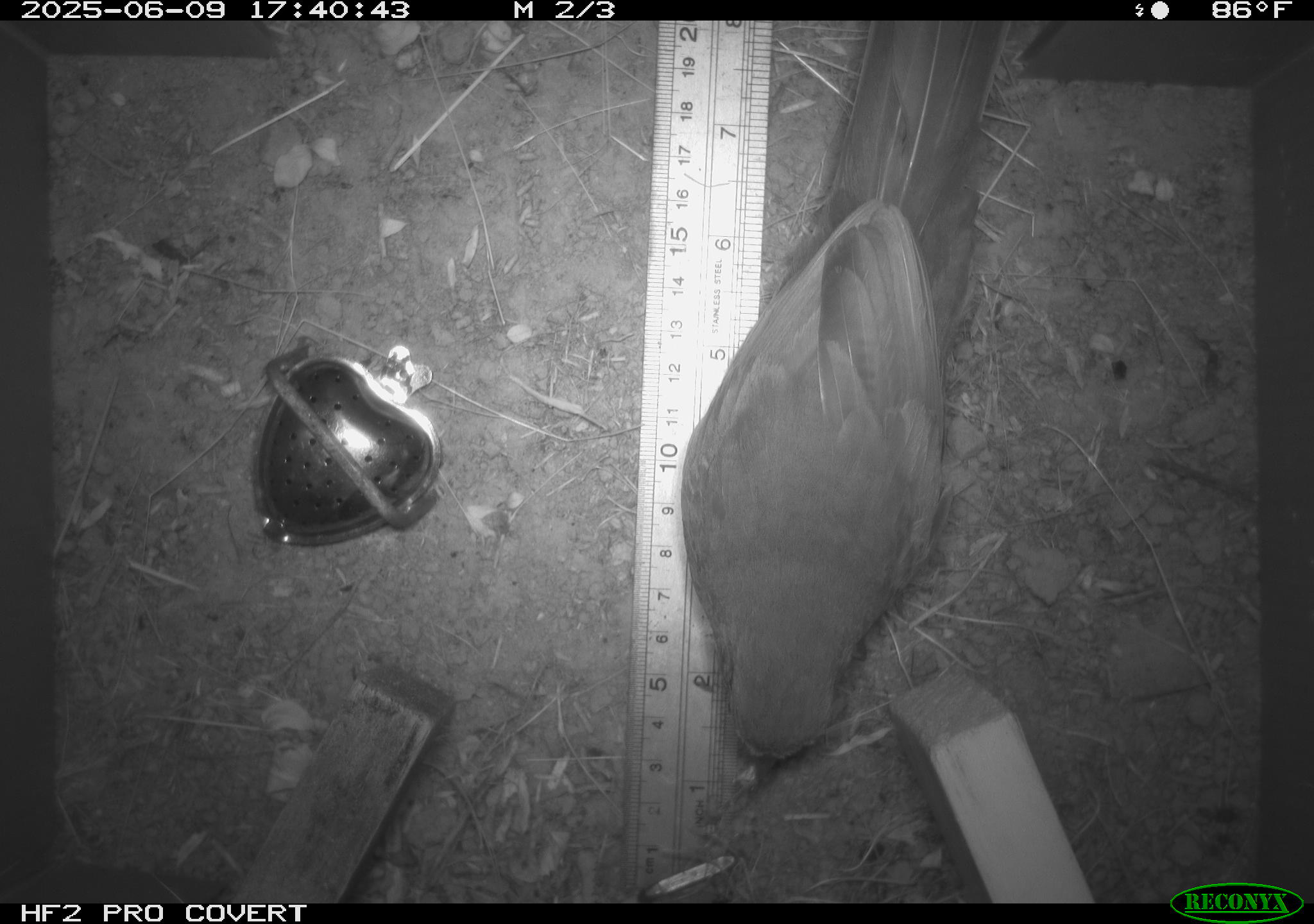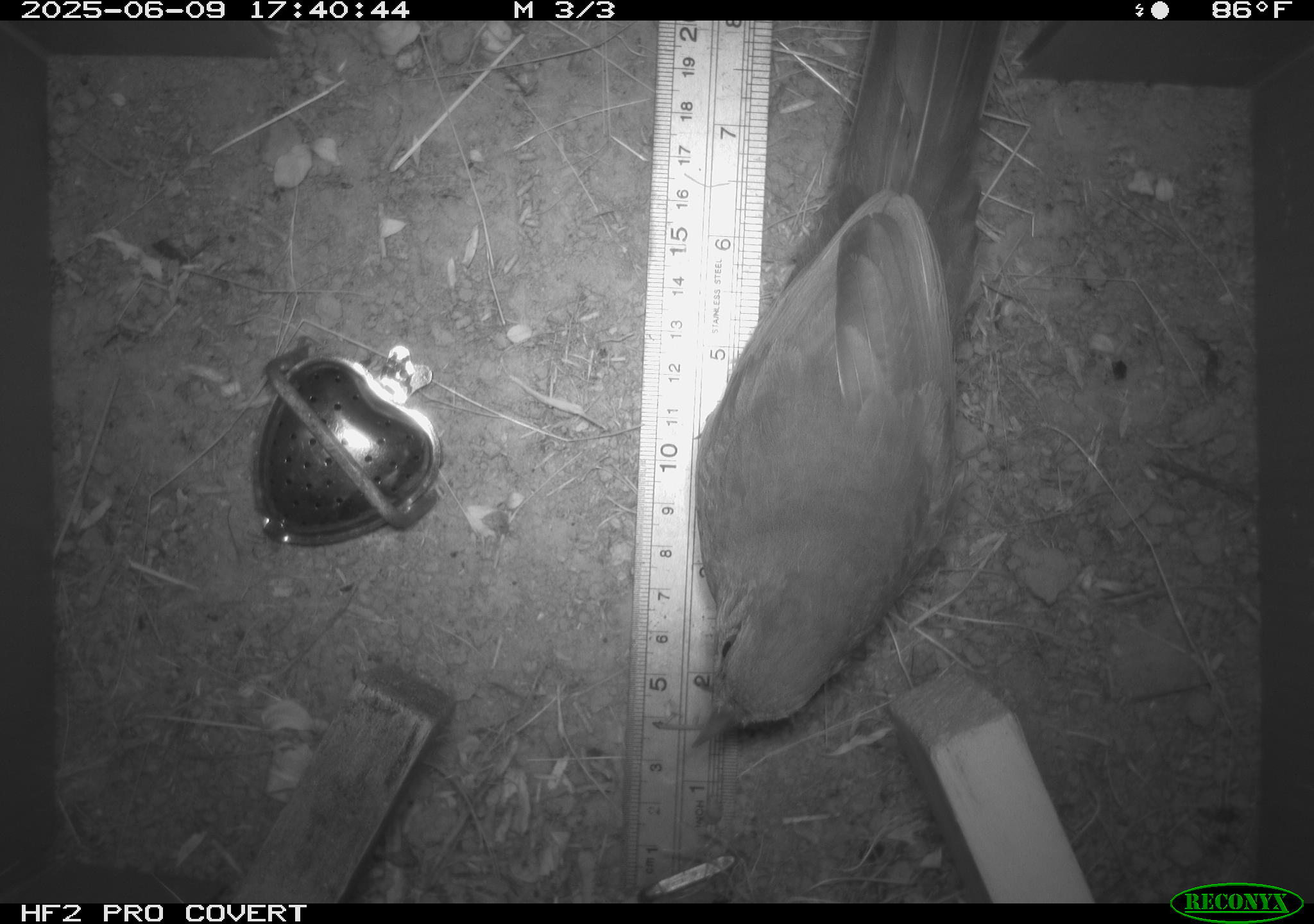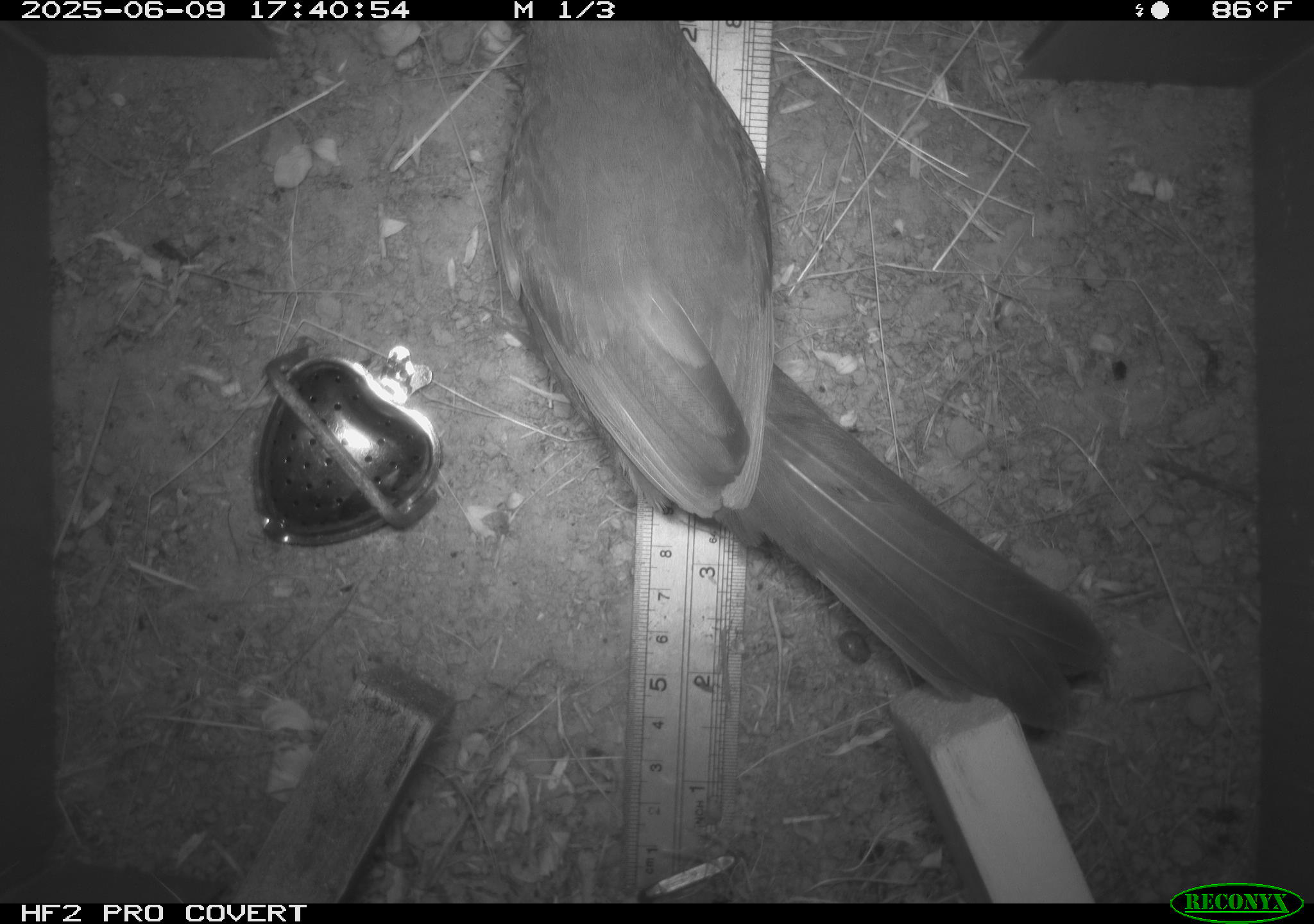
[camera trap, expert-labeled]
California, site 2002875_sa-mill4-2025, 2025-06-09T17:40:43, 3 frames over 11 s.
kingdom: Animalia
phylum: Chordata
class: Aves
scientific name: Aves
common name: bird